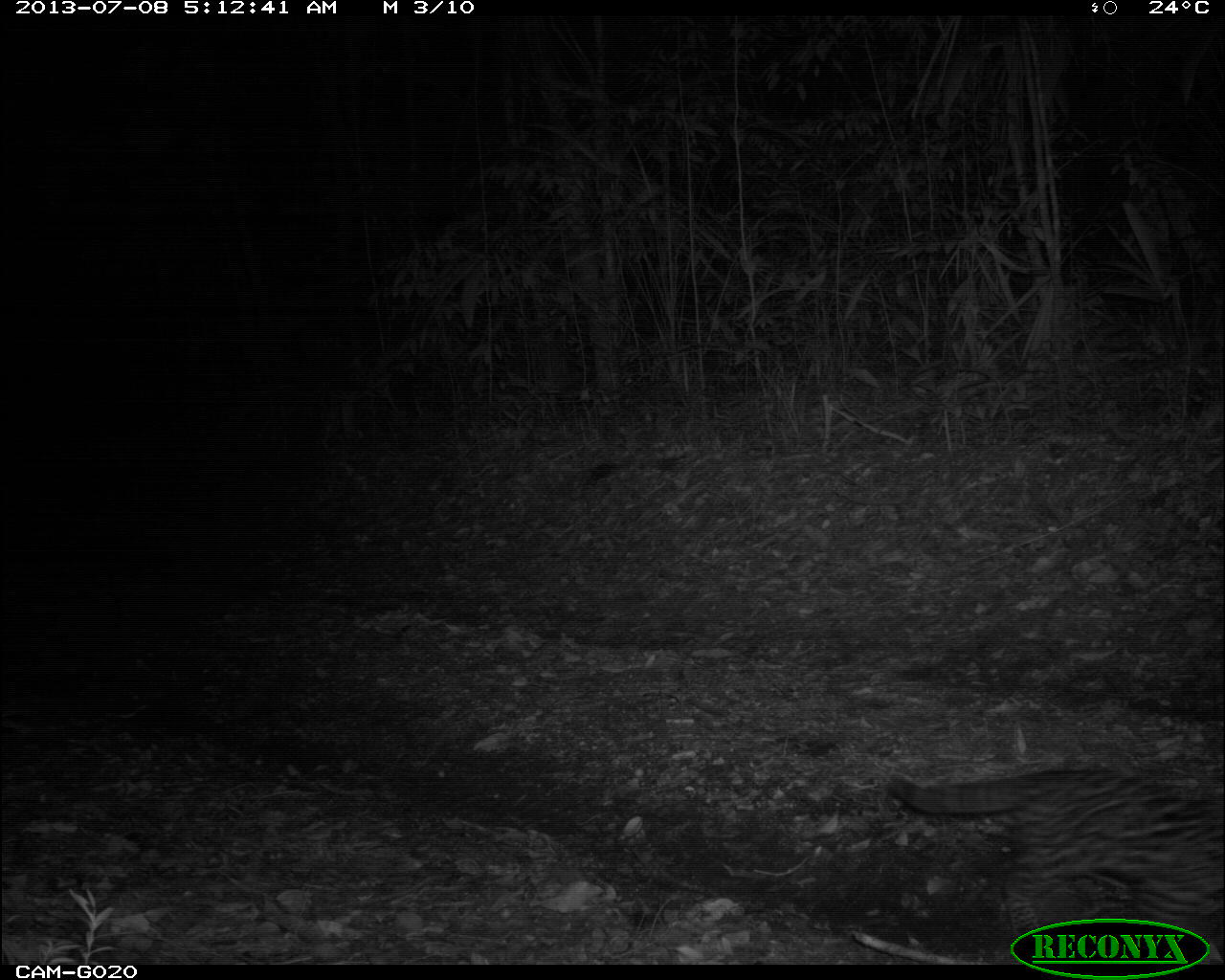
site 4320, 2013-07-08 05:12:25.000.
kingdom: Animalia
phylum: Chordata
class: Mammalia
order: Carnivora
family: Felidae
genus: Leopardus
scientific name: Leopardus pardalis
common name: ocelot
Leopardus pardalis (ocelot), count 1, sex female.